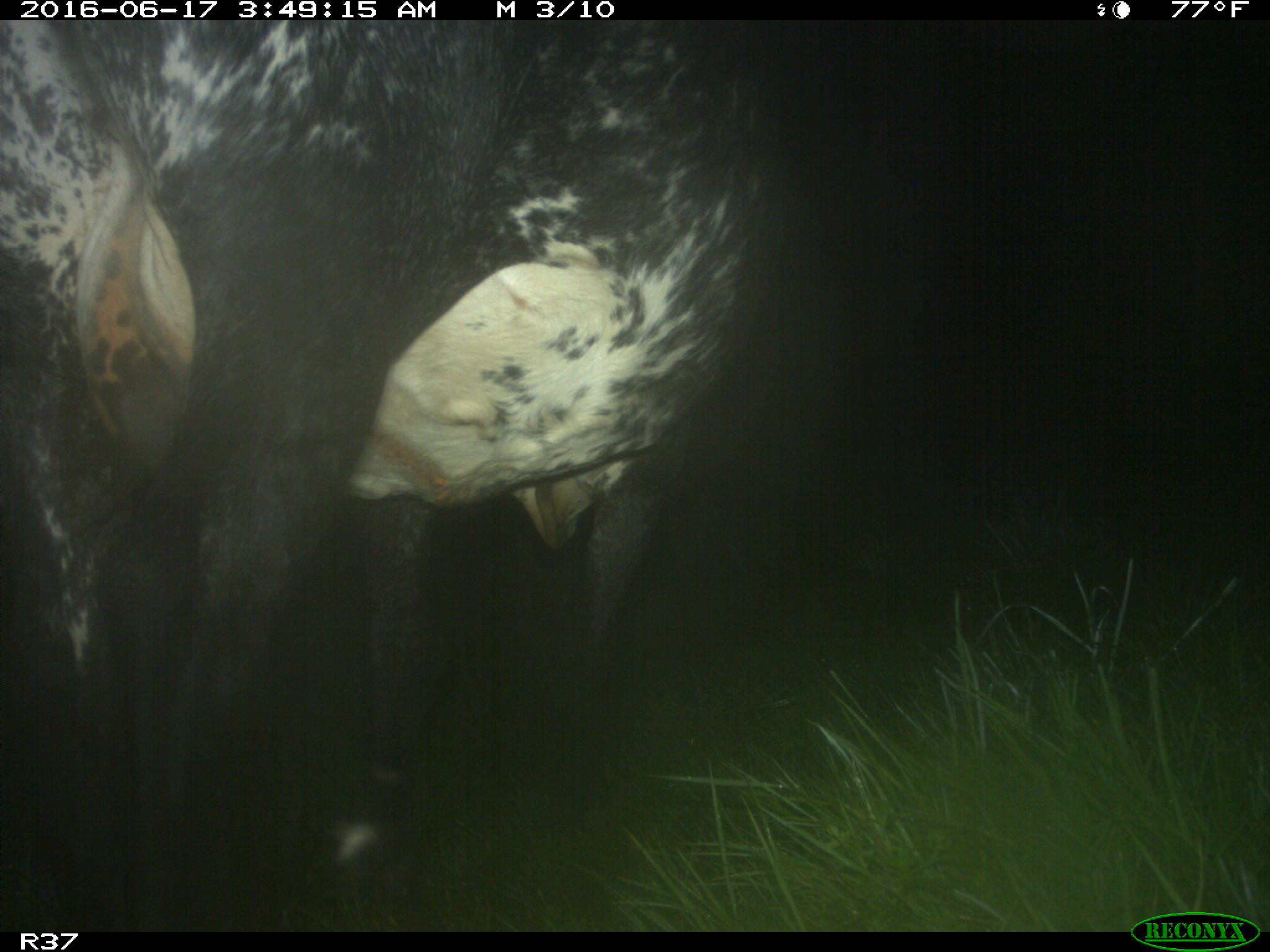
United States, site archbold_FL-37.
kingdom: Animalia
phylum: Chordata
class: Mammalia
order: Artiodactyla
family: Bovidae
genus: Bos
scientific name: Bos taurus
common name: domestic cow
Bos taurus (domestic cow).